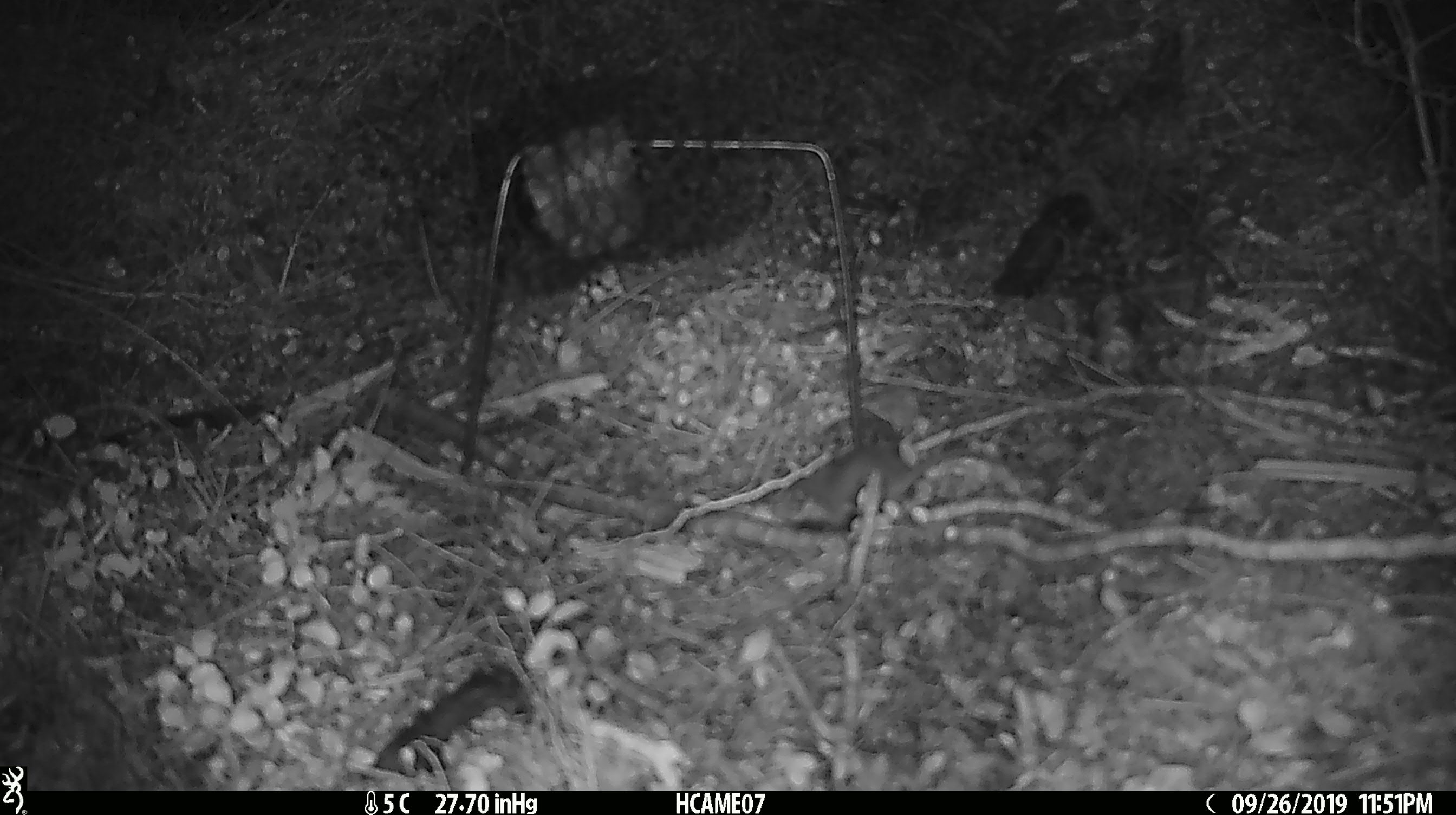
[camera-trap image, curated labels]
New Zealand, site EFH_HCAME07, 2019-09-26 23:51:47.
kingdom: Animalia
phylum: Chordata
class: Mammalia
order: Rodentia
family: Muridae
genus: Mus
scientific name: Mus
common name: mouse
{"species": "mouse (Mus)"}